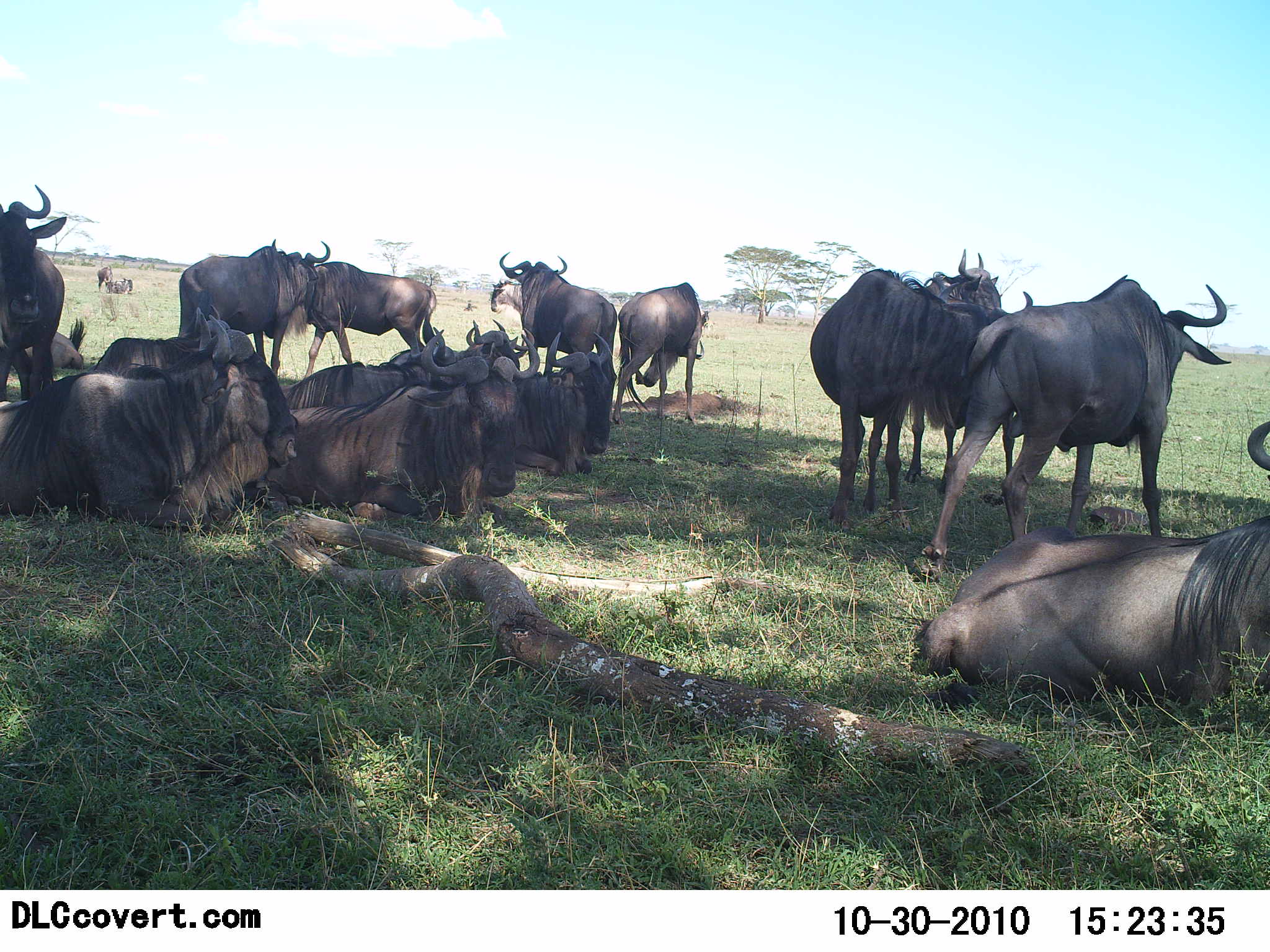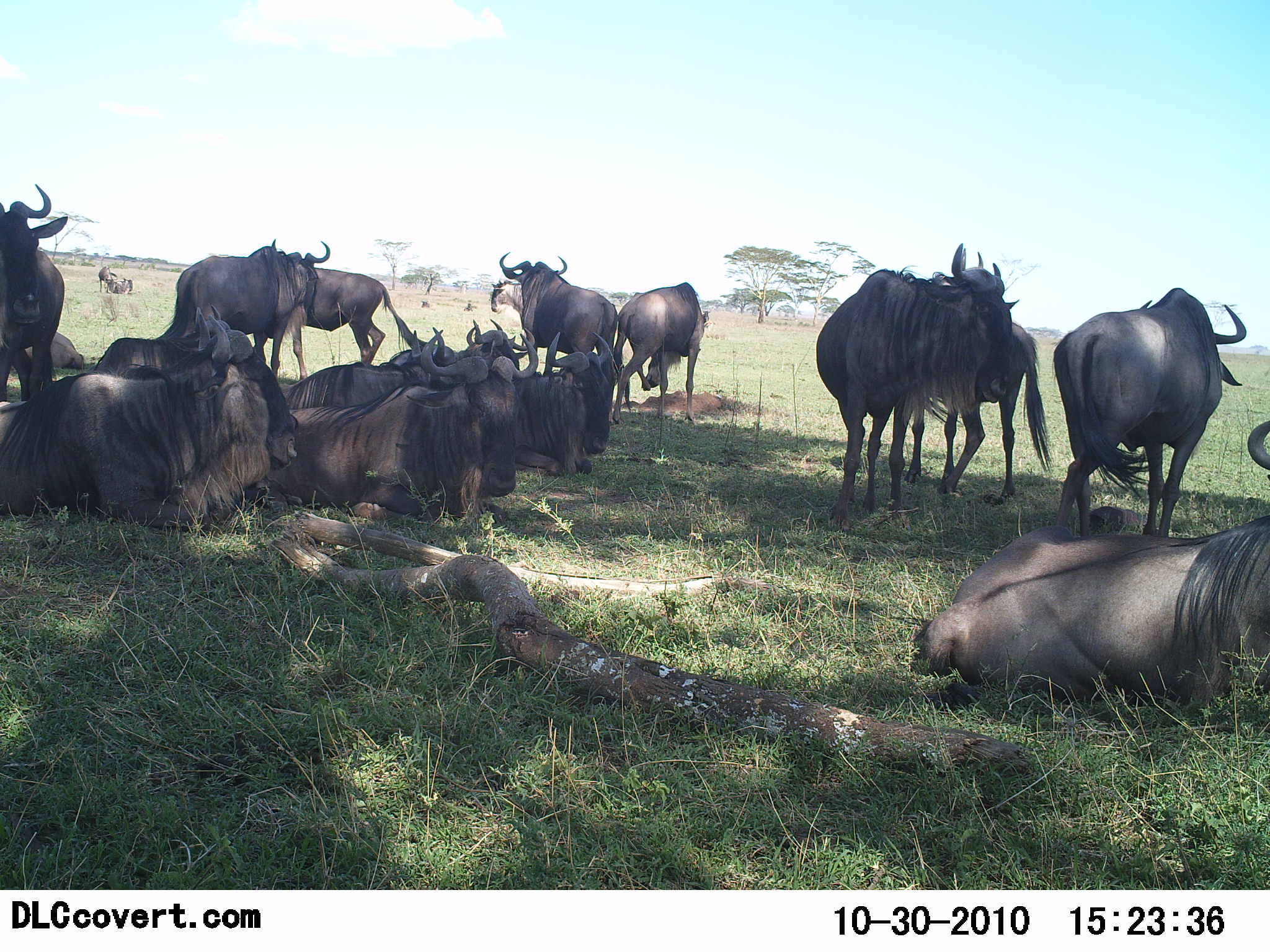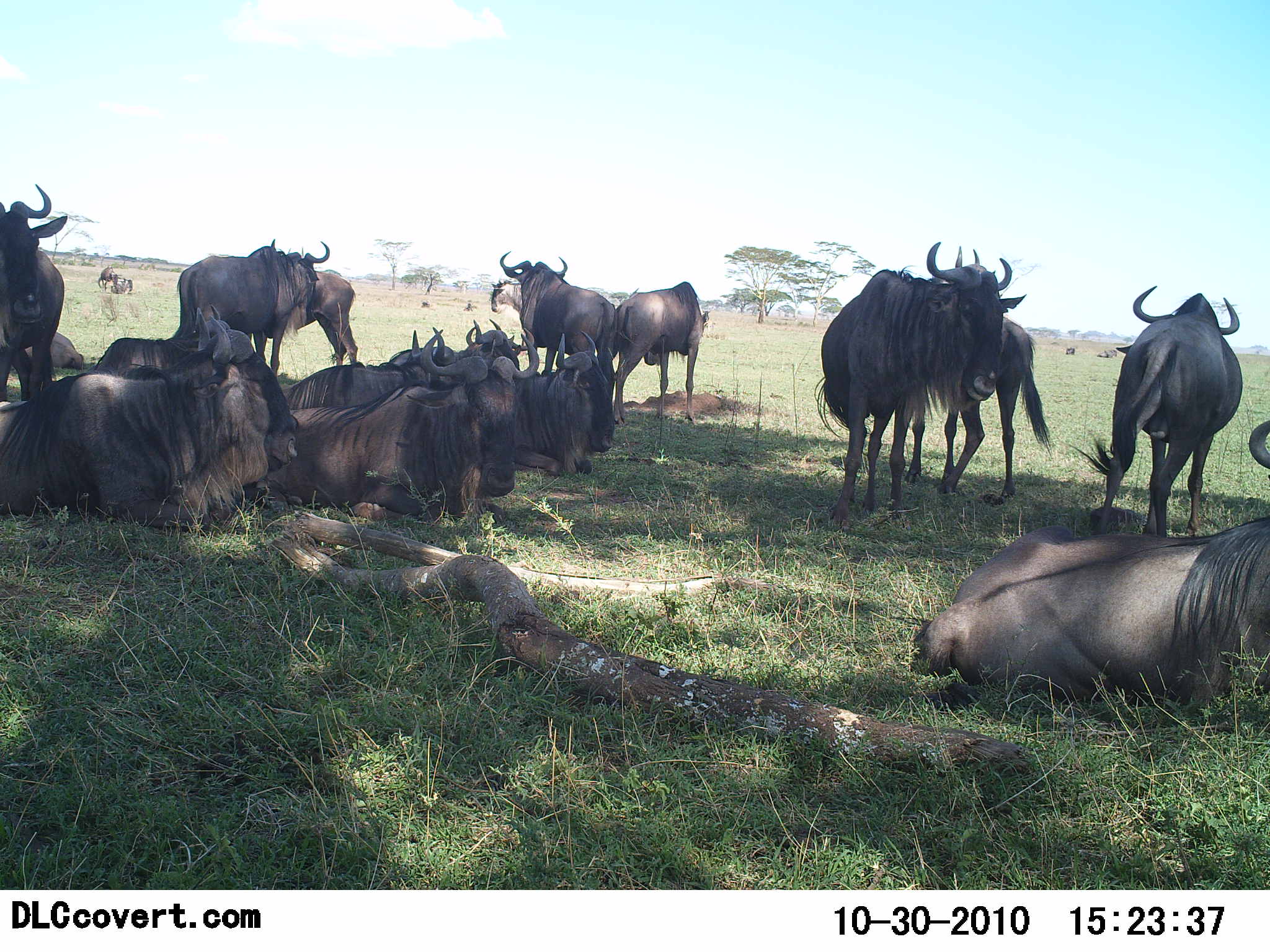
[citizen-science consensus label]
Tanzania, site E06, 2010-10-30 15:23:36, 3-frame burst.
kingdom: Animalia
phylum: Chordata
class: Mammalia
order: Artiodactyla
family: Bovidae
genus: Connochaetes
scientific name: Connochaetes taurinus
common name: blue wildebeest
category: wildebeest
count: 11-50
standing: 55%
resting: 100%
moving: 18%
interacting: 9%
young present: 0%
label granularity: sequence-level